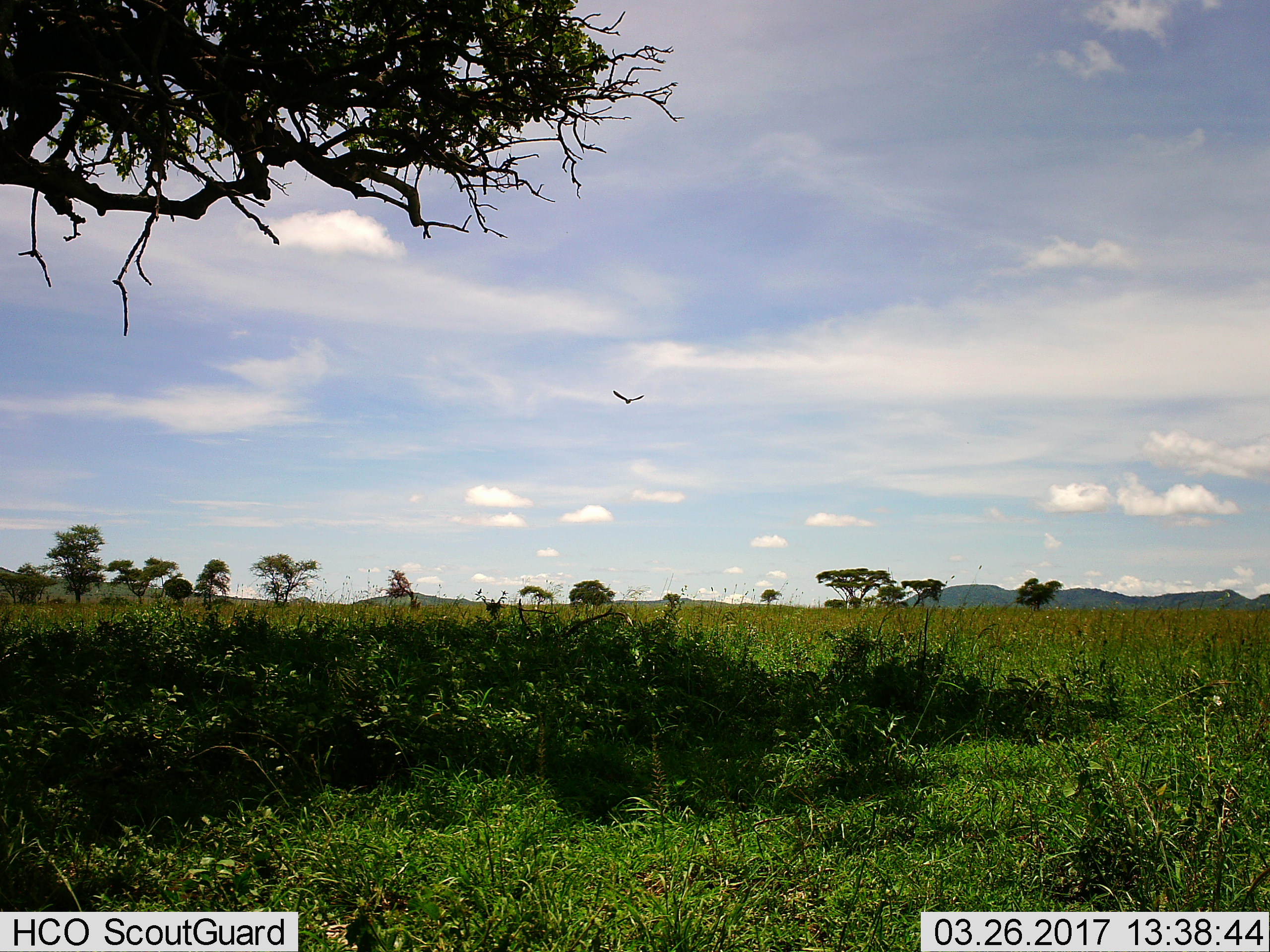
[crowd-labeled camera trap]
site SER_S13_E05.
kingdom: Animalia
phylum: Chordata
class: Aves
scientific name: Aves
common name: bird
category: birdother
Birdother (bird) (Aves), count 1. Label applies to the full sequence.